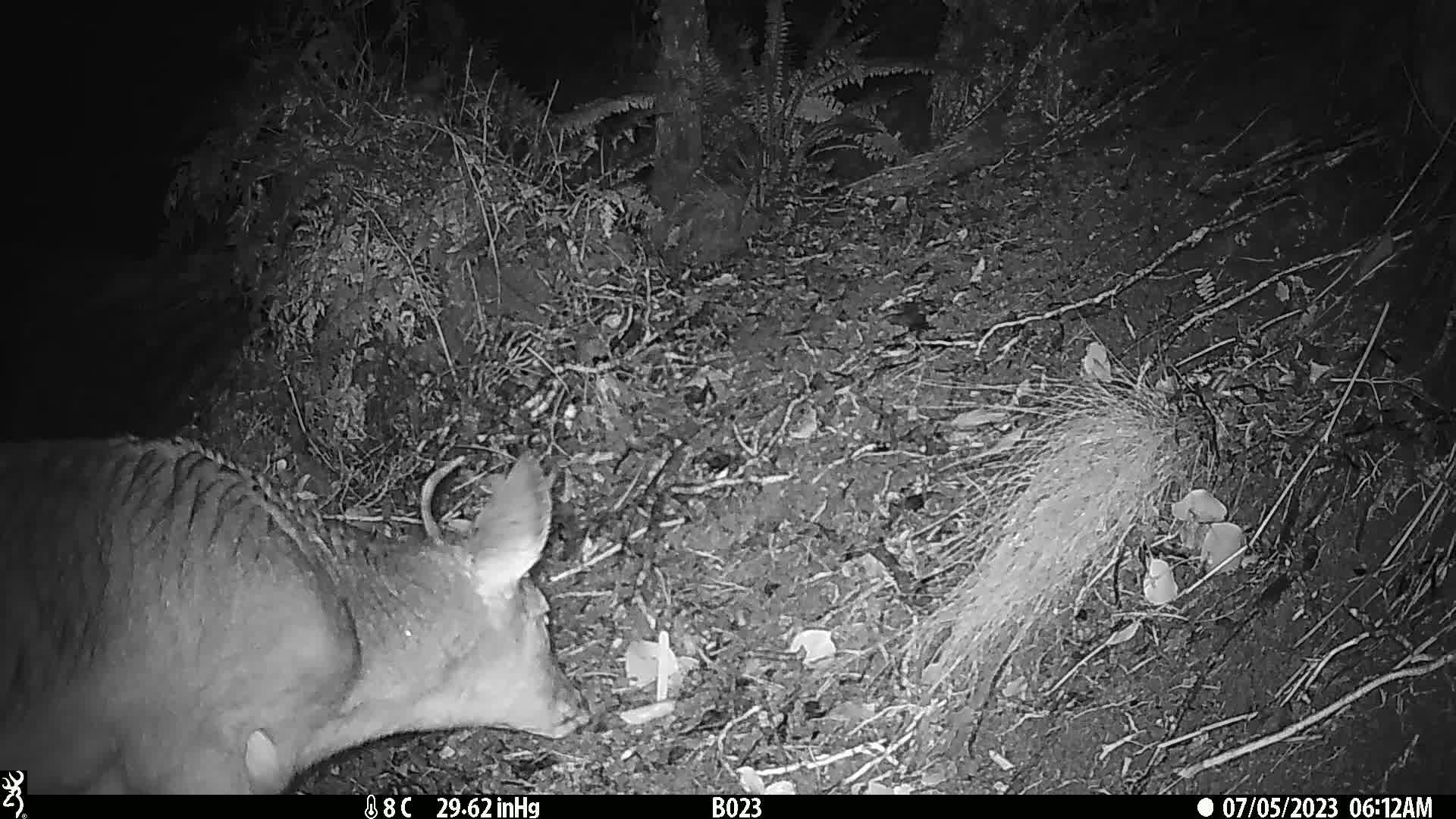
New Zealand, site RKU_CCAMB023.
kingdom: Animalia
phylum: Chordata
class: Mammalia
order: Artiodactyla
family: Cervidae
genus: Odocoileus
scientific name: Odocoileus virginianus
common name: white-tailed deer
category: white tailed deer